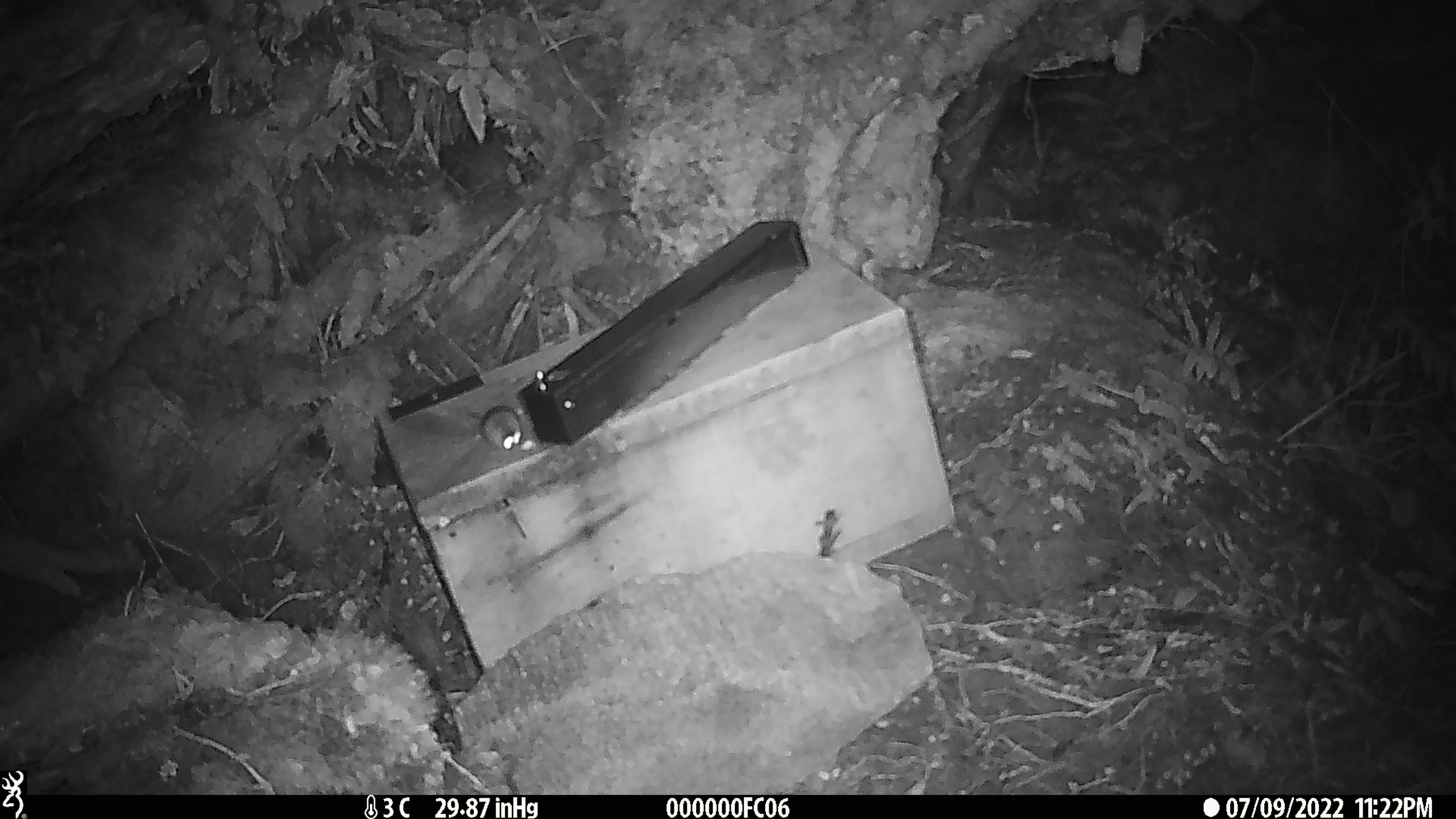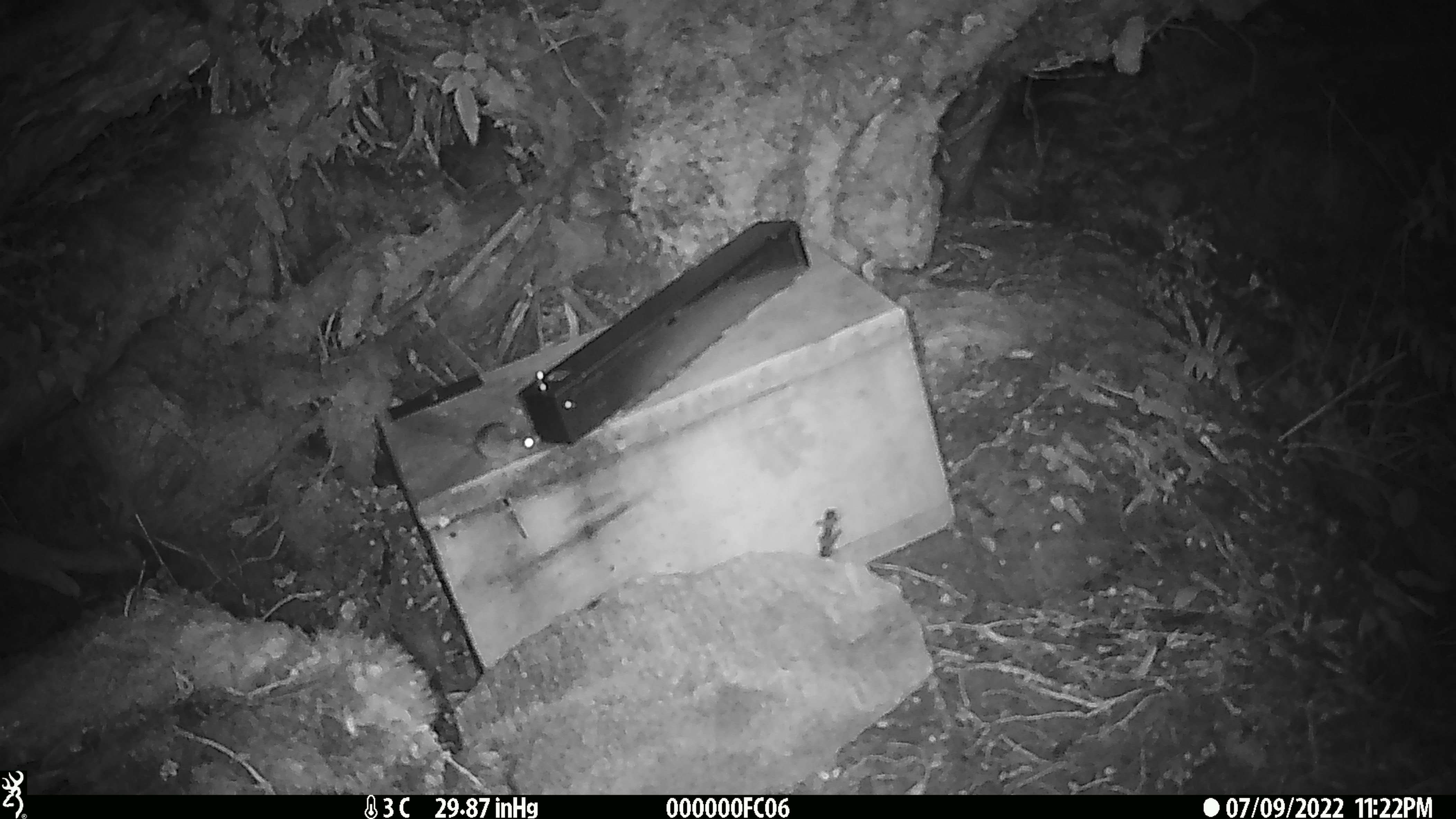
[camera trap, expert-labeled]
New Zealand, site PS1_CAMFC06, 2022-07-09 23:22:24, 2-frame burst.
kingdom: Animalia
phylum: Chordata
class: Mammalia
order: Rodentia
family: Muridae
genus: Mus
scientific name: Mus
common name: mouse